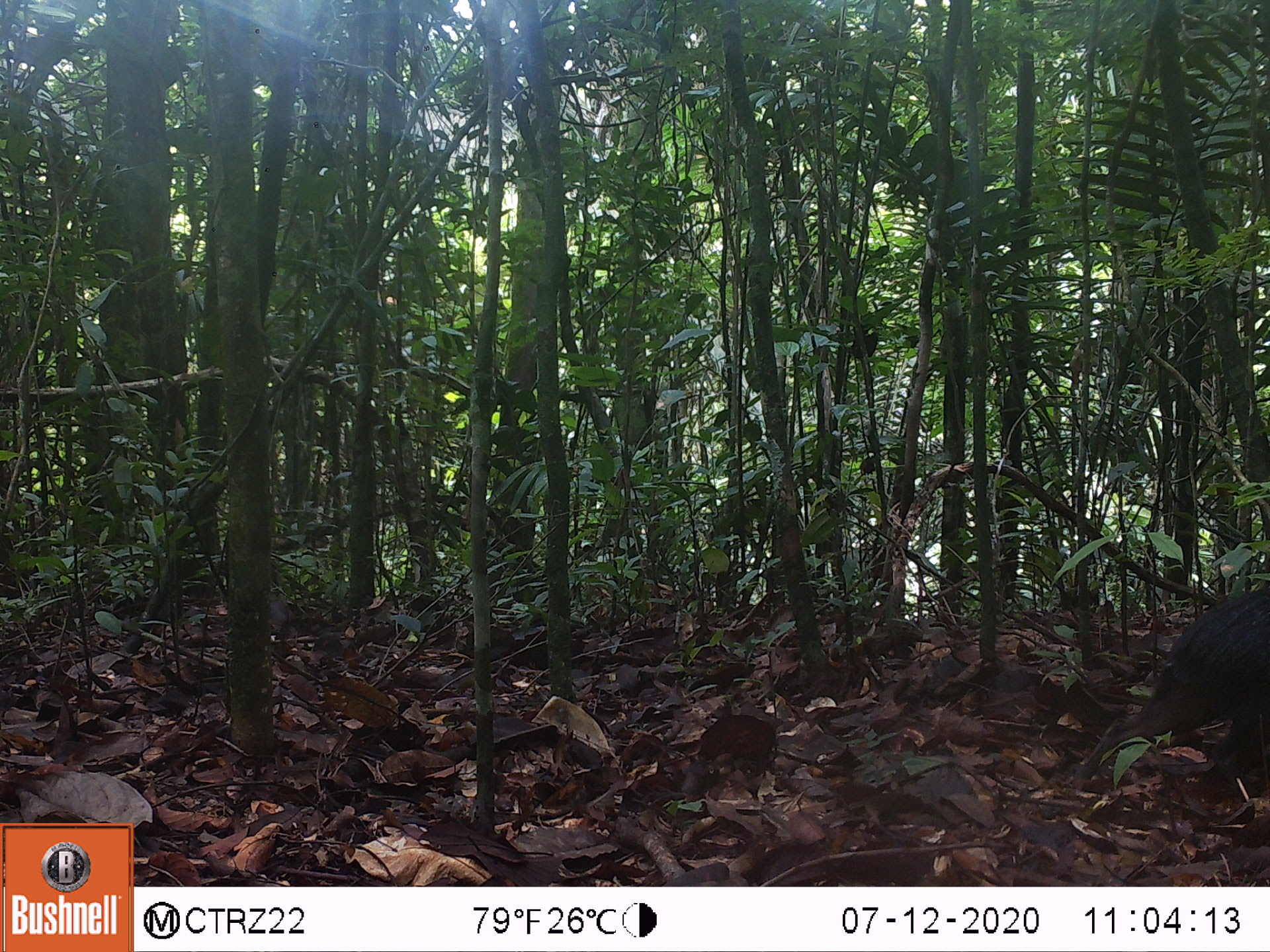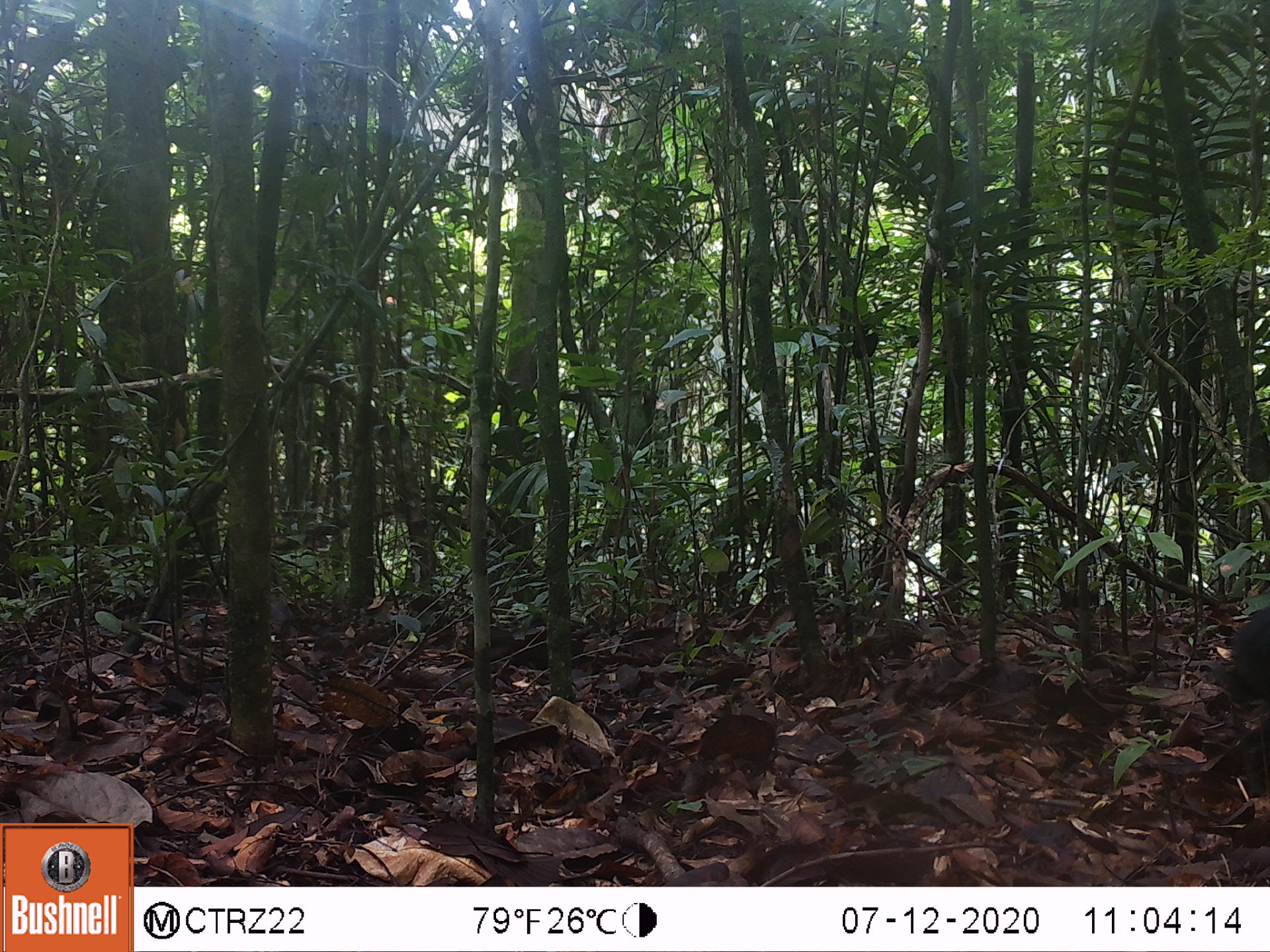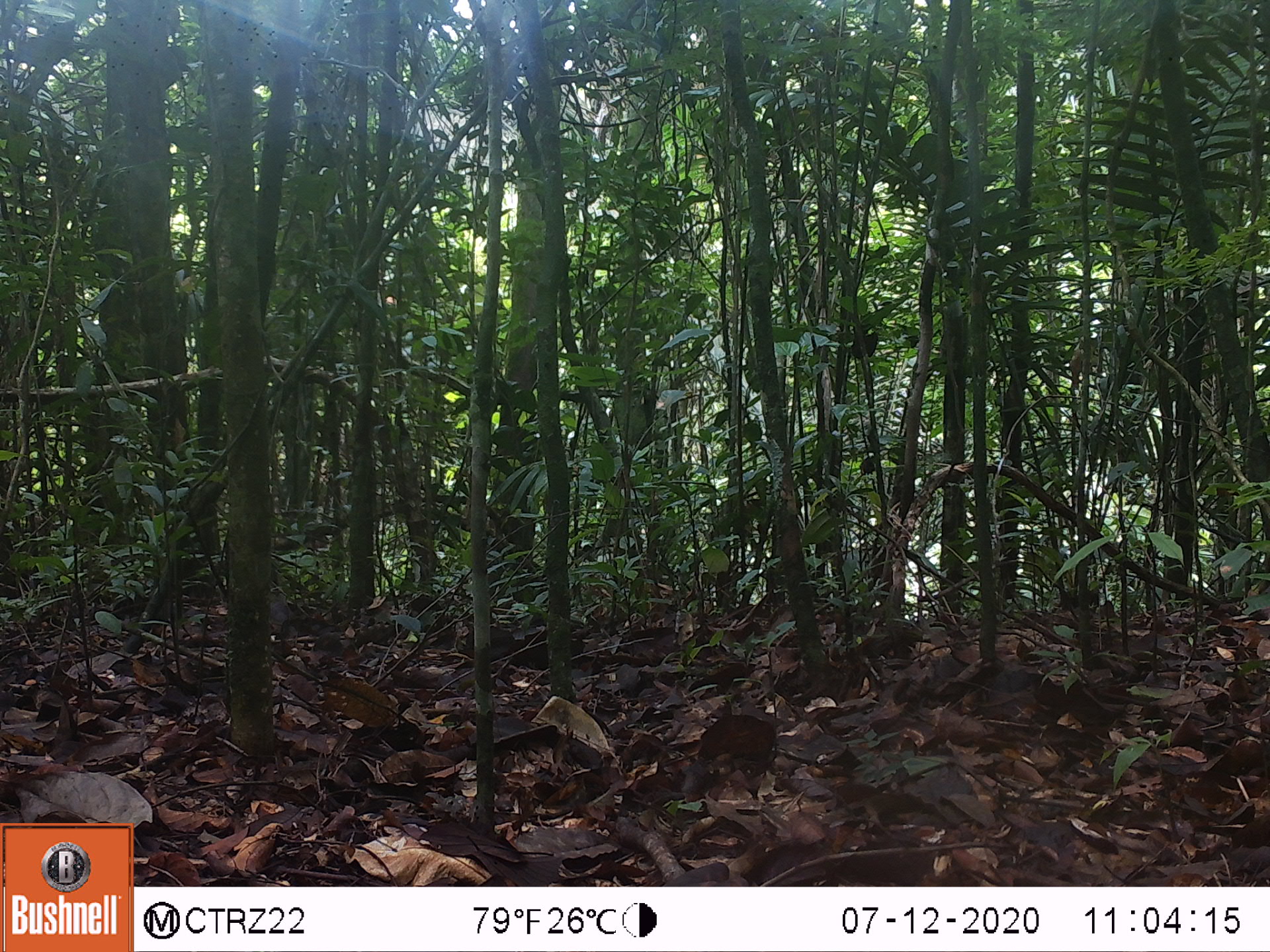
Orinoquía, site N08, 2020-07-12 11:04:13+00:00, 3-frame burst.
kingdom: Animalia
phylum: Chordata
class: Mammalia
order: Rodentia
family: Dasyproctidae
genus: Dasyprocta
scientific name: Dasyprocta fuliginosa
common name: black agouti